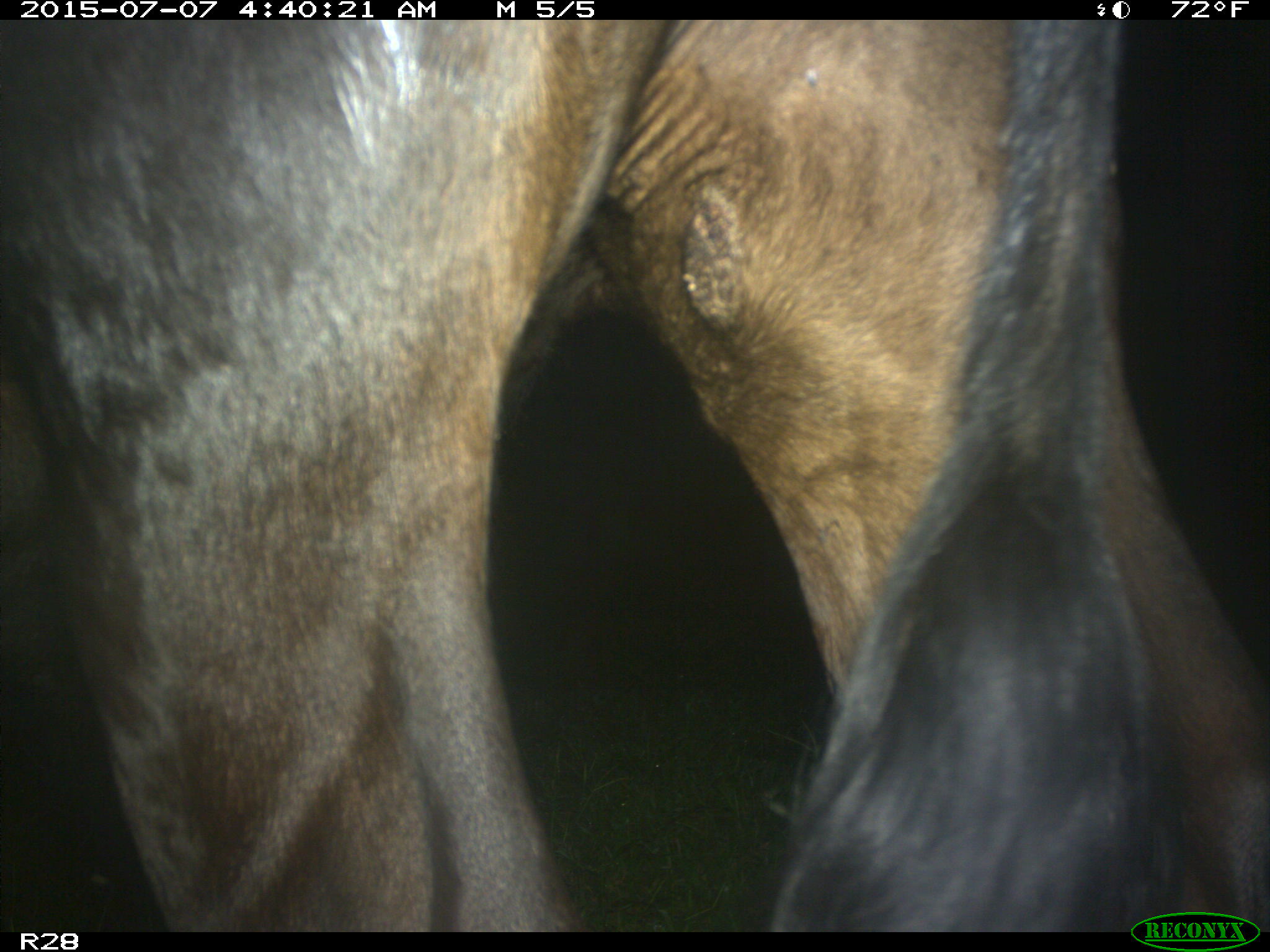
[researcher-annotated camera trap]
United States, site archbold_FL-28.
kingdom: Animalia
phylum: Chordata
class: Mammalia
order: Artiodactyla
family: Bovidae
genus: Bos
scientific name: Bos taurus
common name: domestic cow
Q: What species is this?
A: Bos taurus (domestic cow).